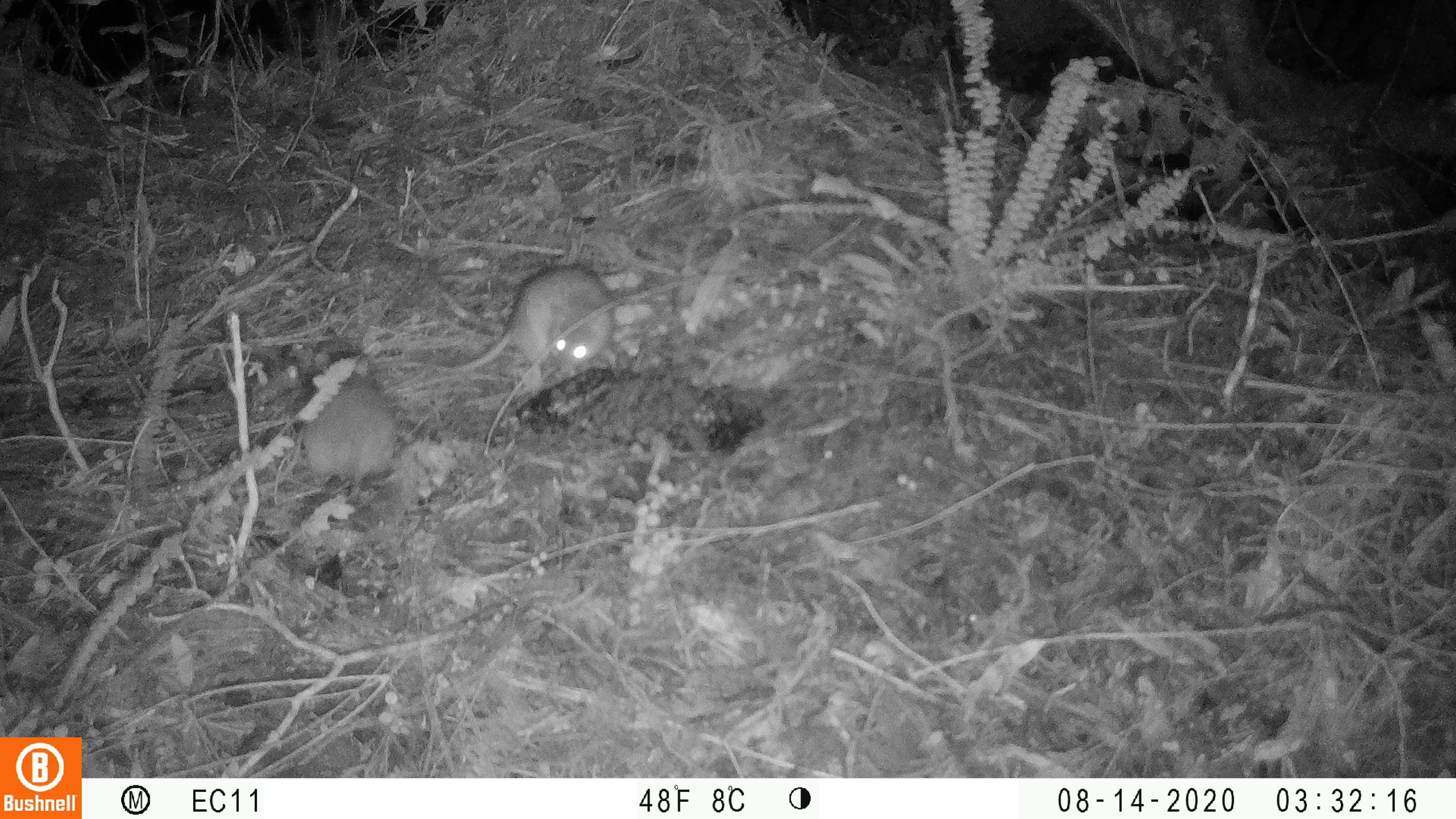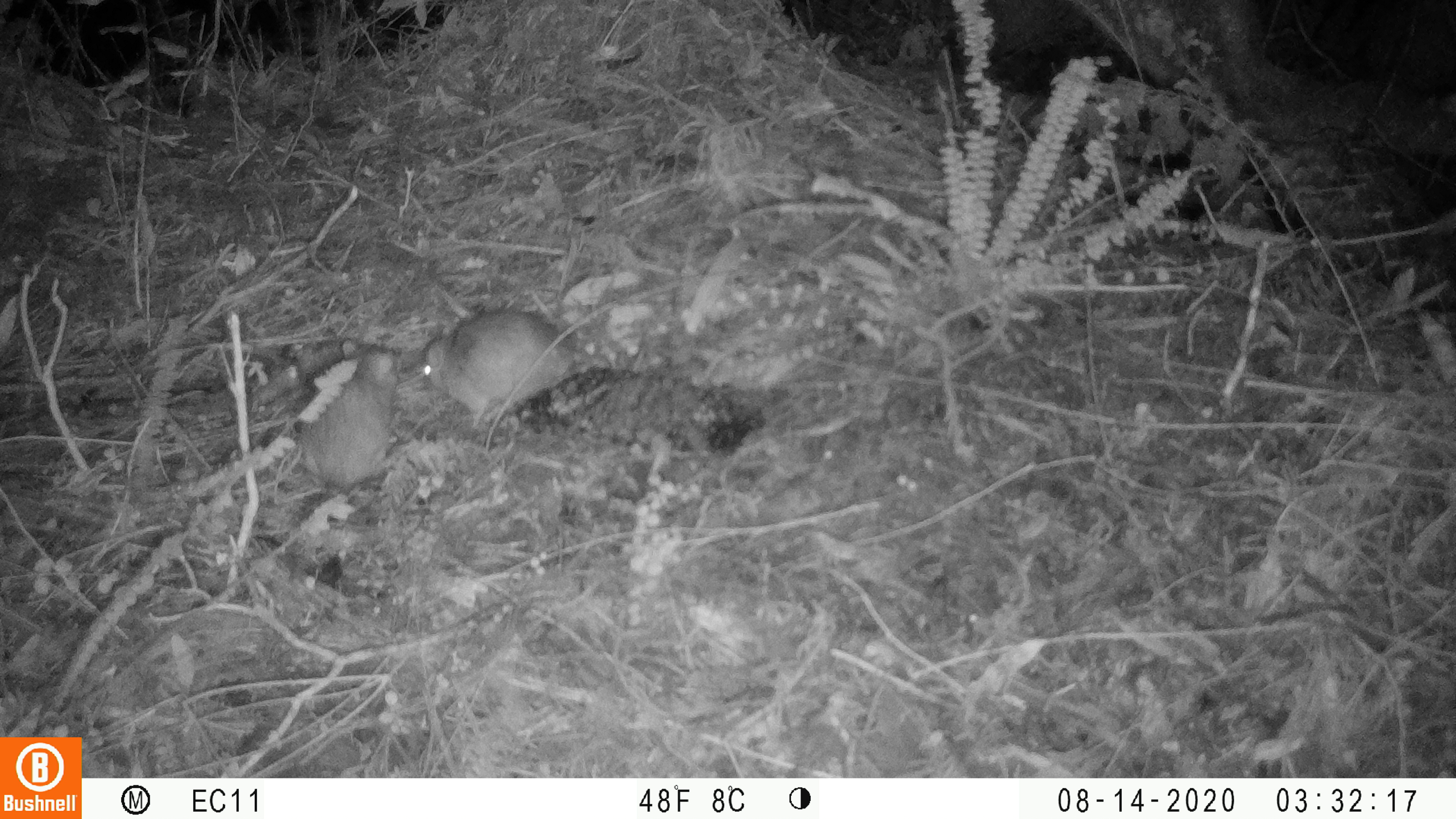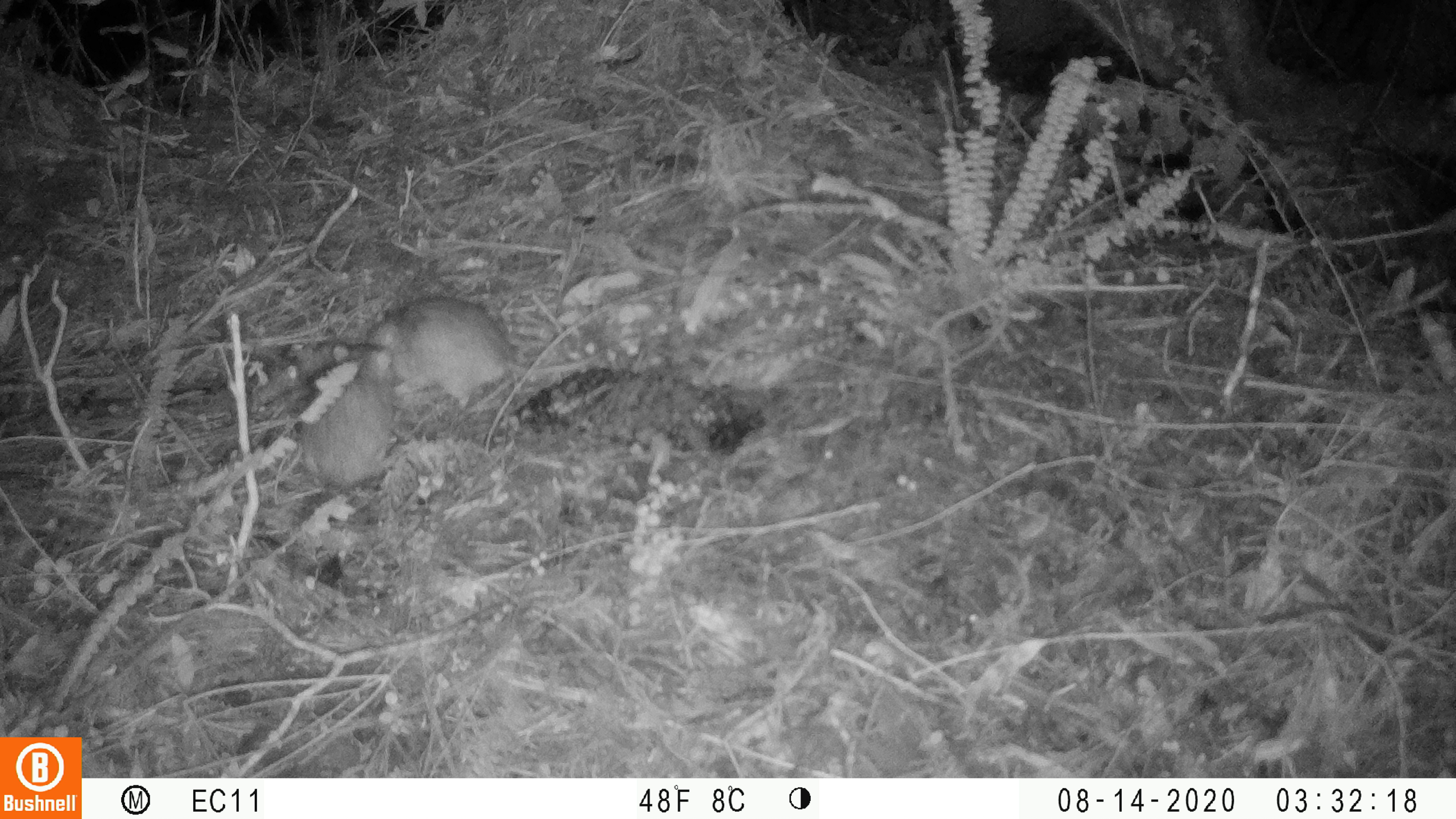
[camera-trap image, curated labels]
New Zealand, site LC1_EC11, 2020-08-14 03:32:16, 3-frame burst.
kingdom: Animalia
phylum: Chordata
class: Mammalia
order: Rodentia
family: Muridae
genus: Rattus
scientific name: Rattus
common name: rat